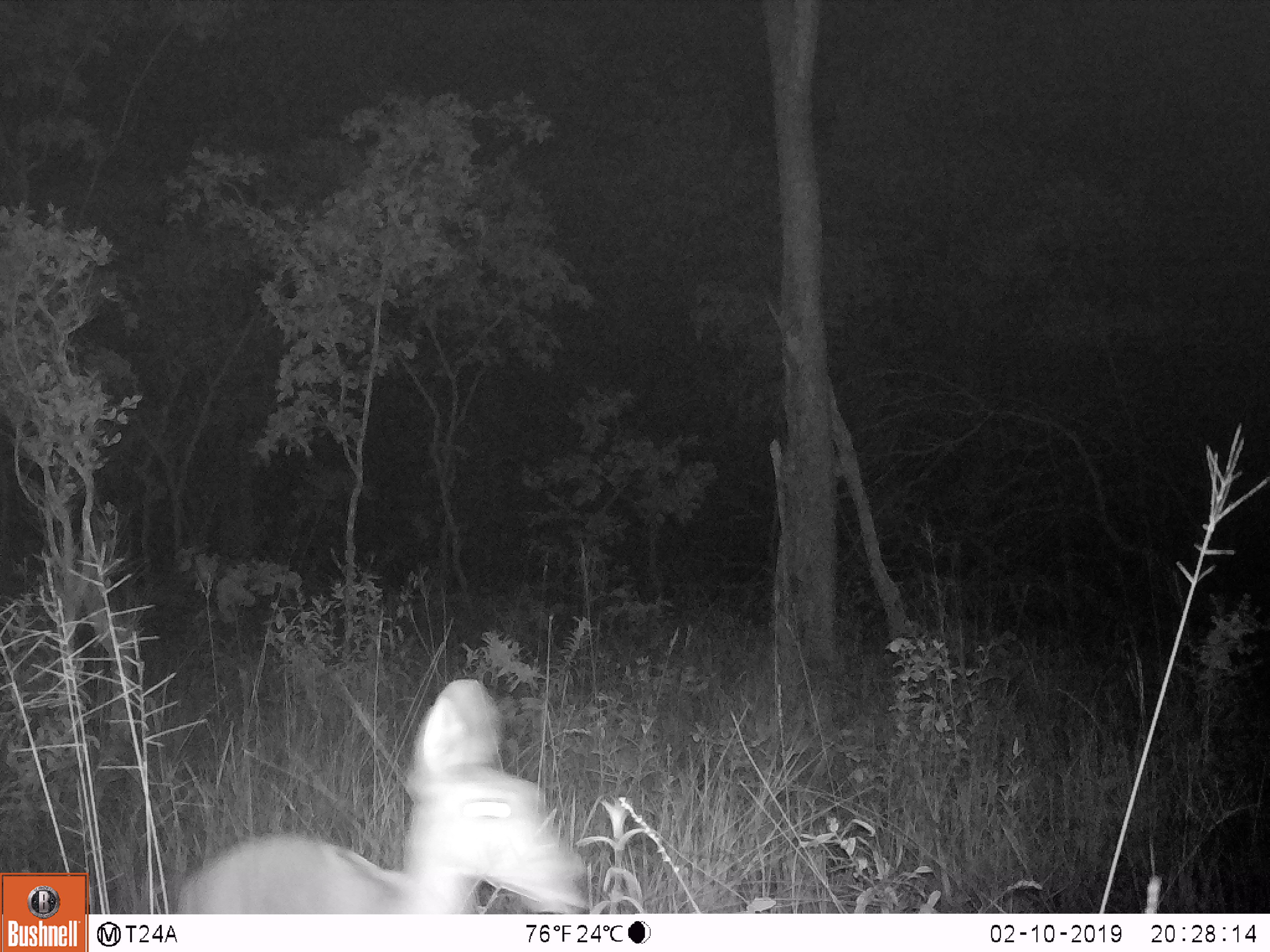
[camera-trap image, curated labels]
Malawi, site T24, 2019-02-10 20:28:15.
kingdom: Animalia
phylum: Chordata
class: Mammalia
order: Artiodactyla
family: Bovidae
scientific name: Antilopinae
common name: small antelope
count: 1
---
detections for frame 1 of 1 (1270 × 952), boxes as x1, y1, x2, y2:
small antelope: 169, 659, 600, 911